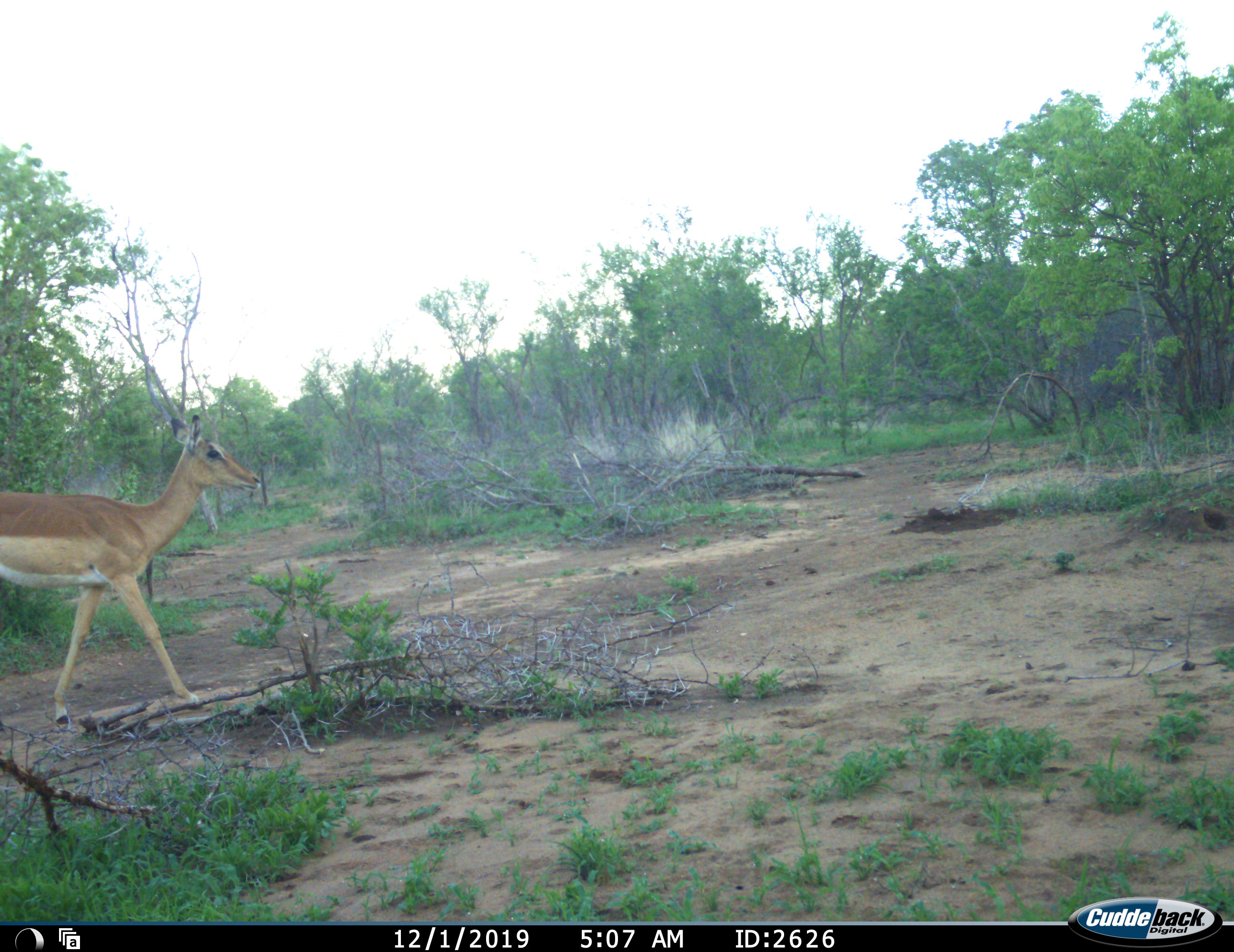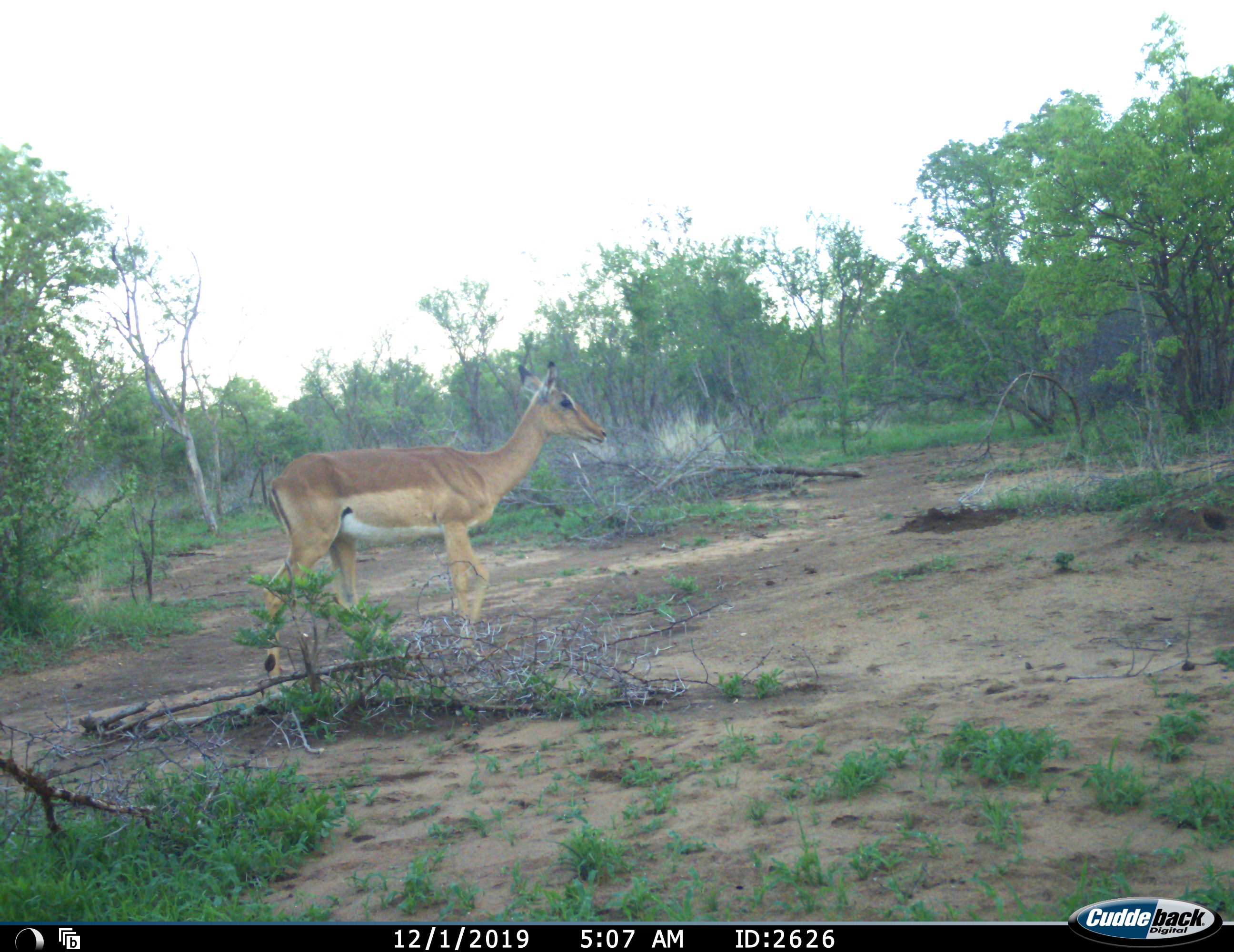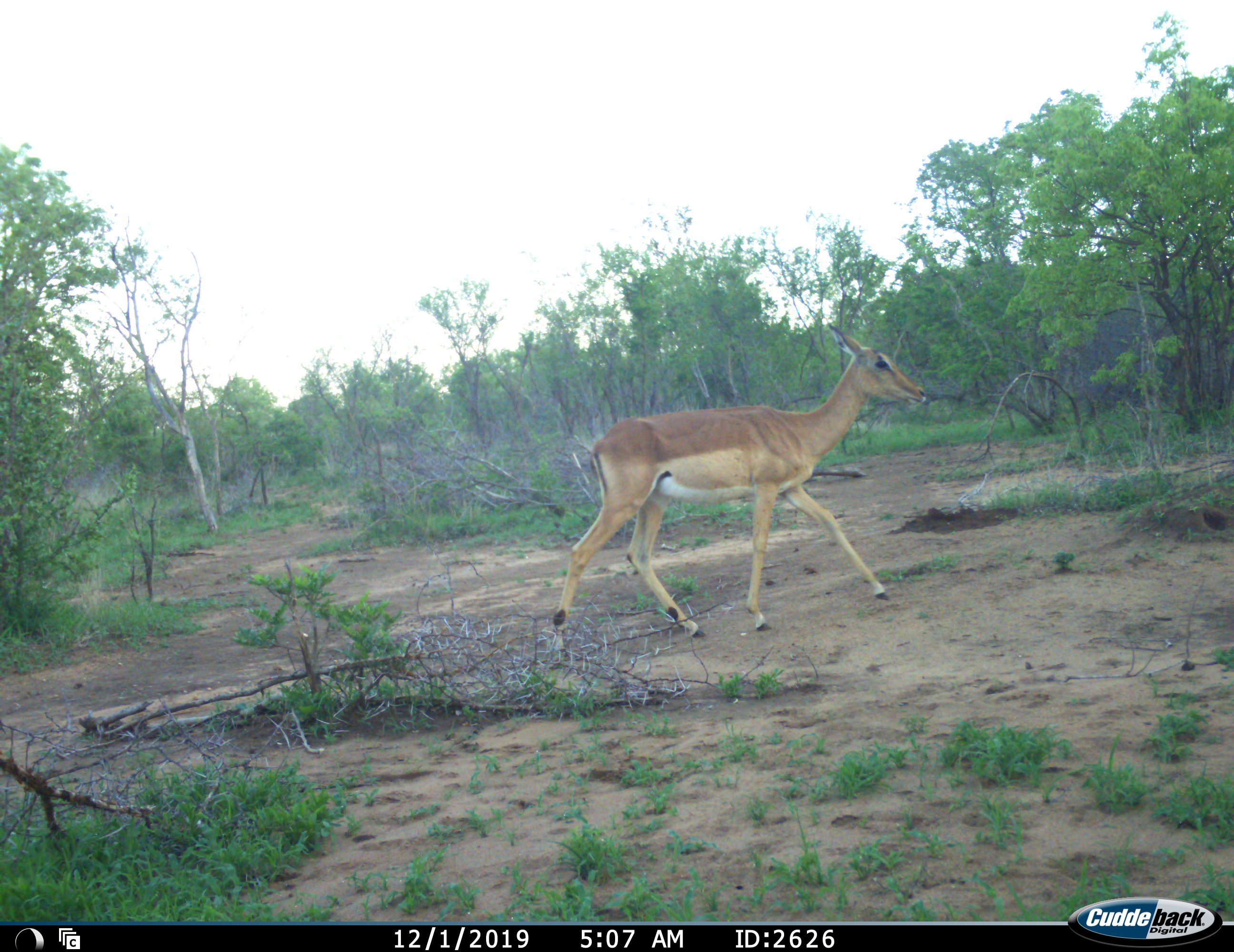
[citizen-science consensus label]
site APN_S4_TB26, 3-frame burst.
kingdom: Animalia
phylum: Chordata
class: Mammalia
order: Artiodactyla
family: Bovidae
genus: Aepyceros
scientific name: Aepyceros melampus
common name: impala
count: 1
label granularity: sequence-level